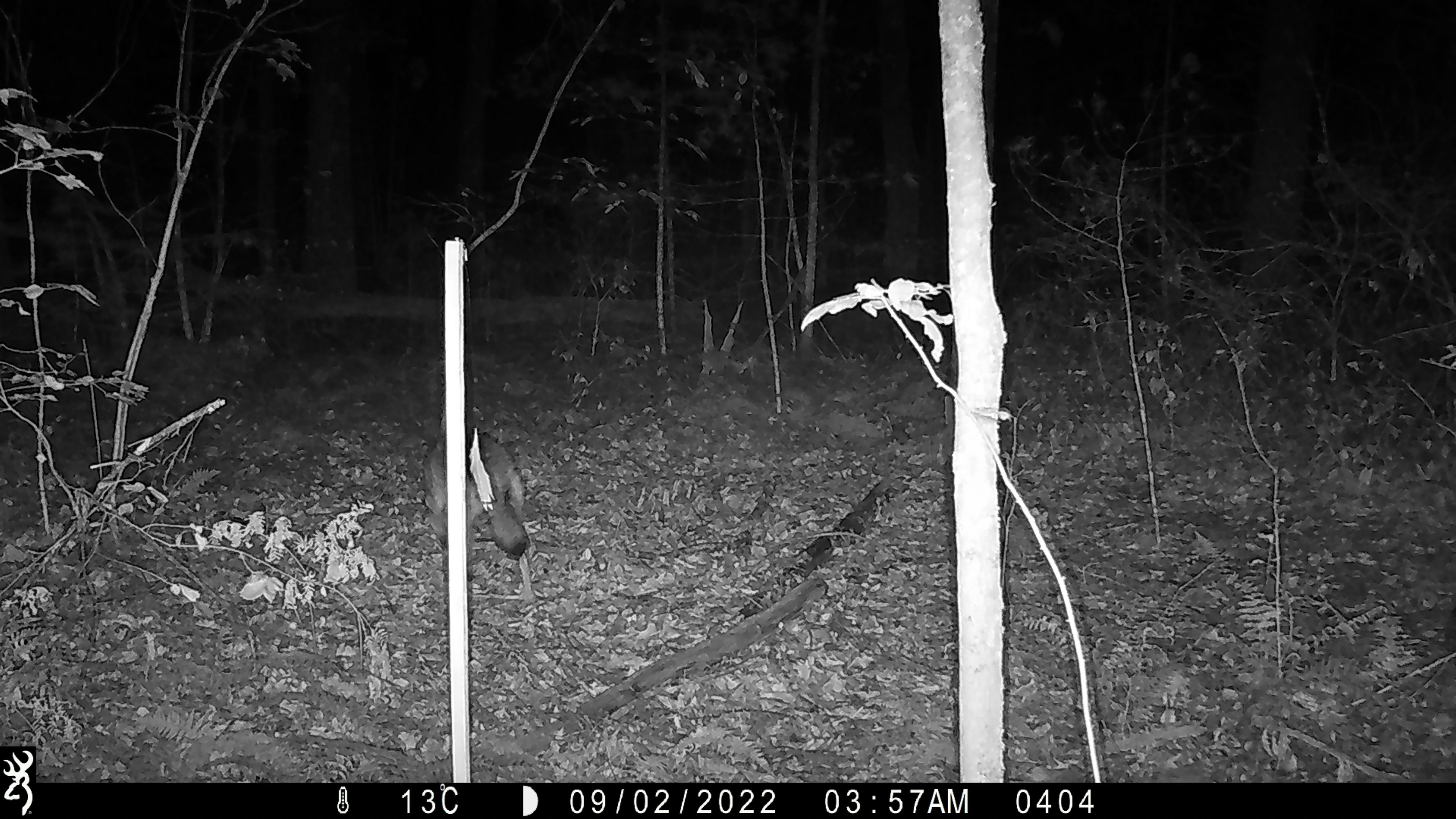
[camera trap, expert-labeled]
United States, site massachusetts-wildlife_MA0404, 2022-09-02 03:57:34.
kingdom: Animalia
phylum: Chordata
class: Mammalia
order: Artiodactyla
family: Cervidae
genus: Odocoileus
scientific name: Odocoileus virginianus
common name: white-tailed deer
White-tailed deer (Odocoileus virginianus).